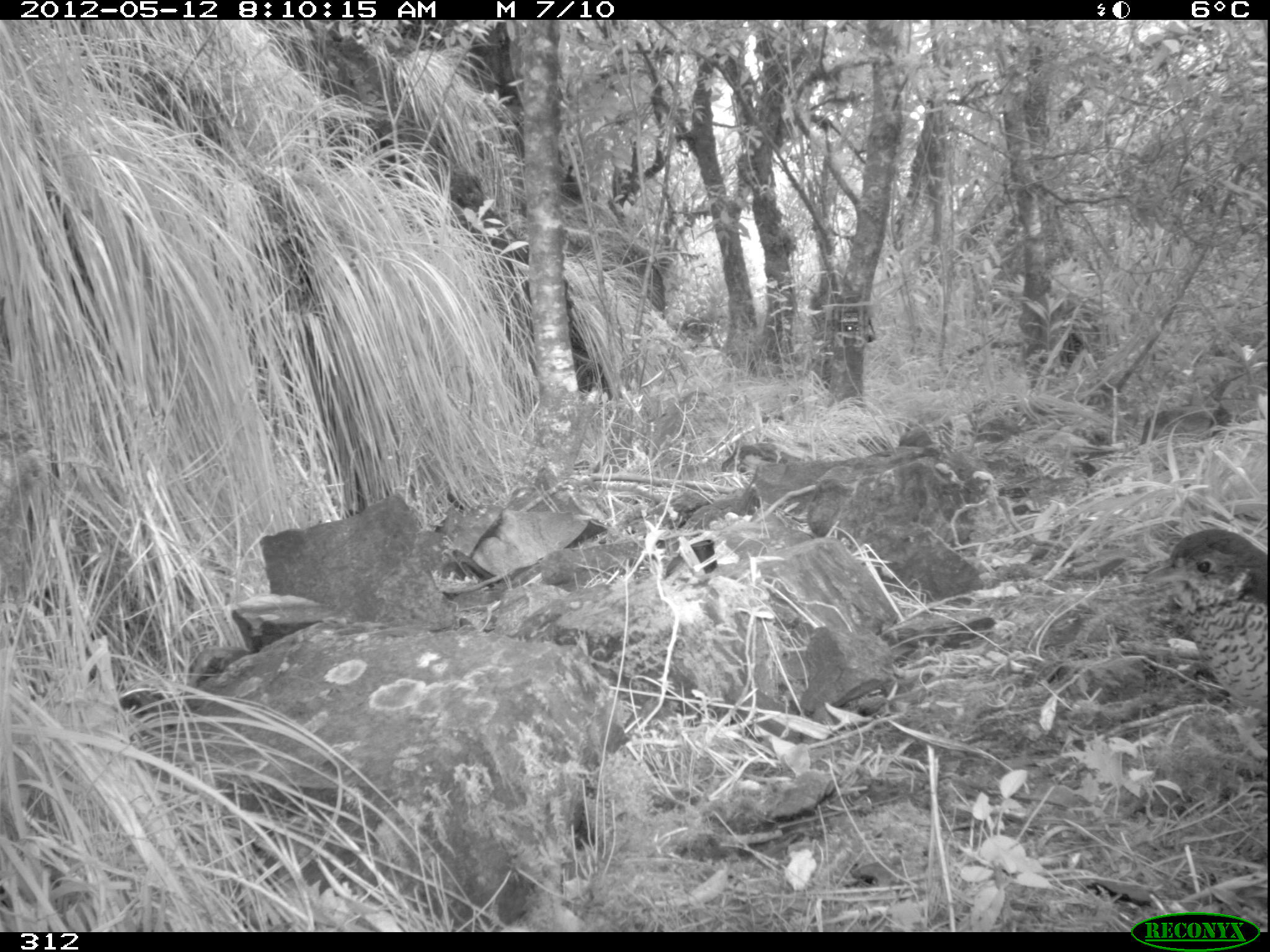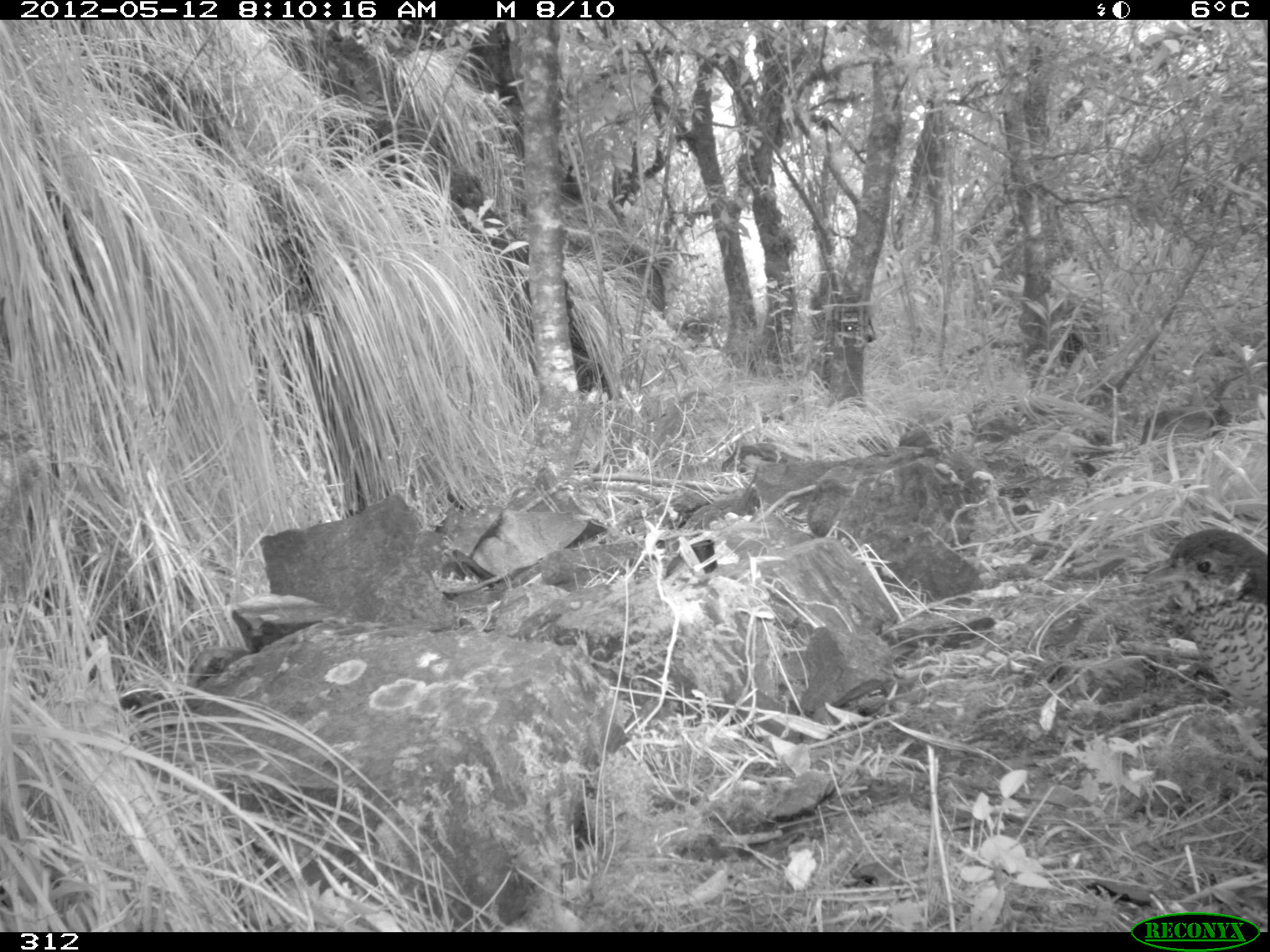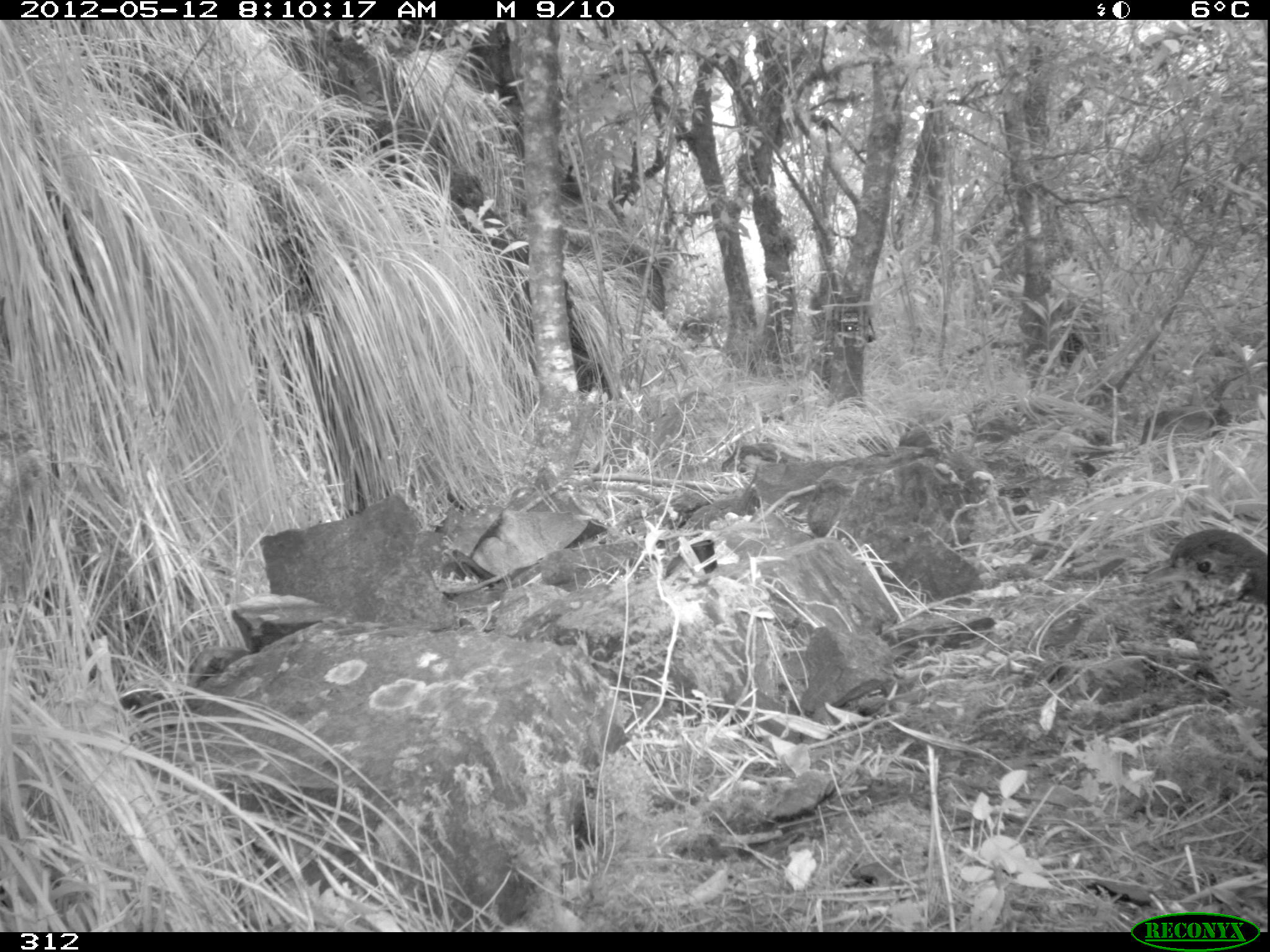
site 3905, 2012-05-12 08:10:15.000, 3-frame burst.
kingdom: Animalia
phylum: Chordata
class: Aves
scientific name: Aves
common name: bird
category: unknown bird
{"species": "unknown bird (bird) (Aves)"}